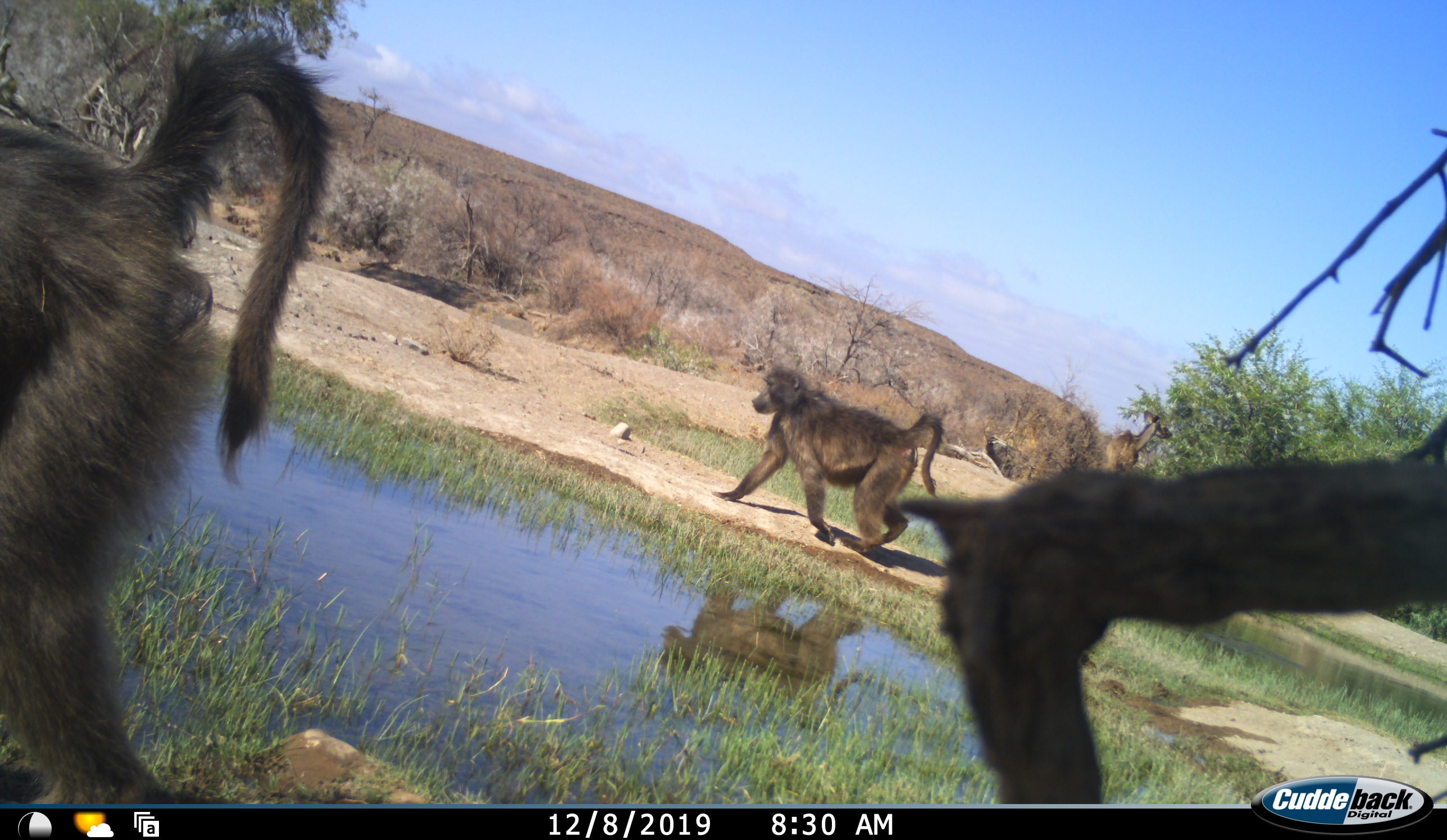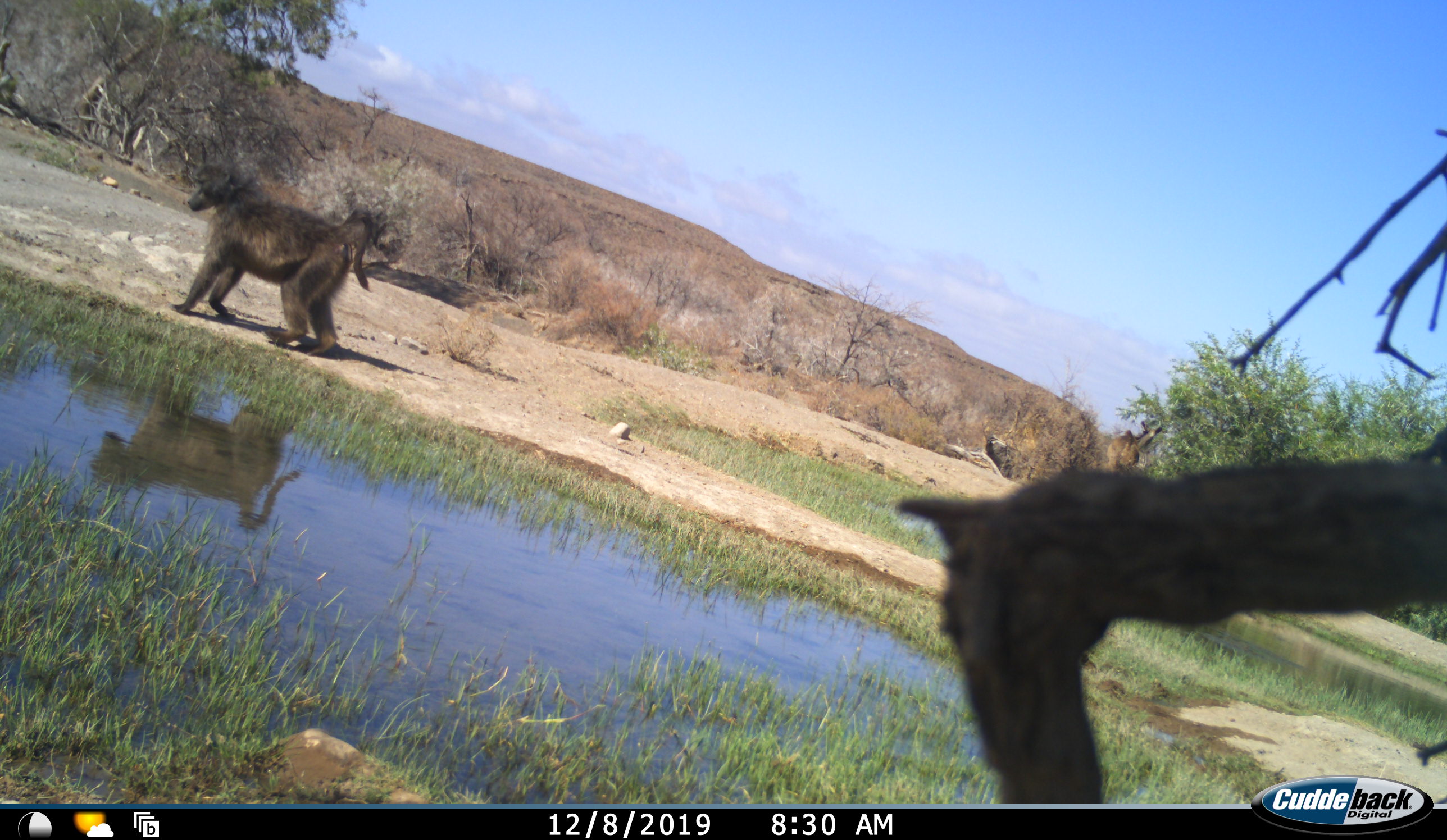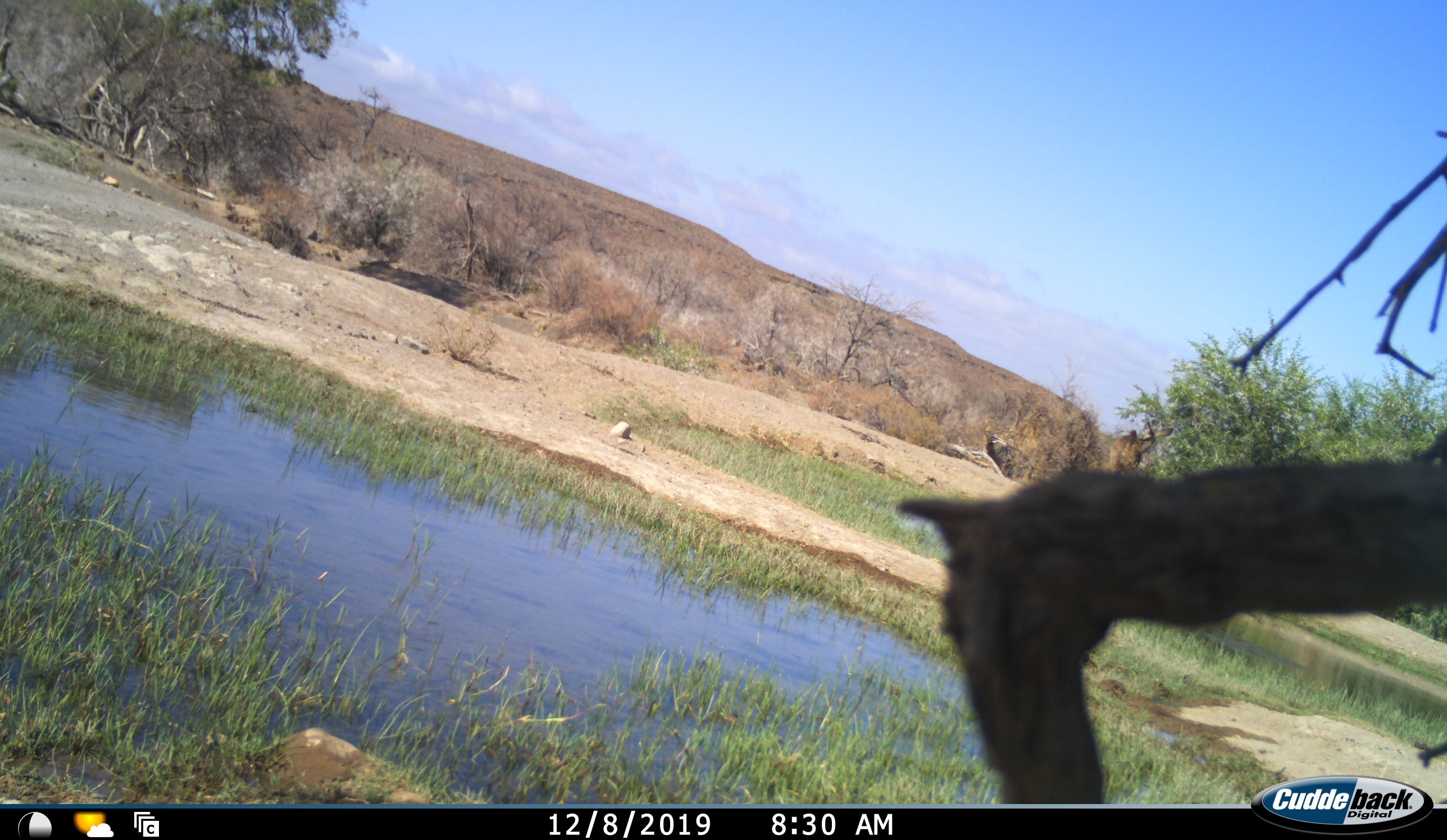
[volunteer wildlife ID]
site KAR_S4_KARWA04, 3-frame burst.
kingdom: Animalia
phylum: Chordata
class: Mammalia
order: Primates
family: Cercopithecidae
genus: Papio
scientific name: Papio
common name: baboon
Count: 2.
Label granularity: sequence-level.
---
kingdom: Animalia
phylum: Chordata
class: Mammalia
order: Artiodactyla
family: Bovidae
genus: Tragelaphus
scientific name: Tragelaphus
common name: kudu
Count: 1.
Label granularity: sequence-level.